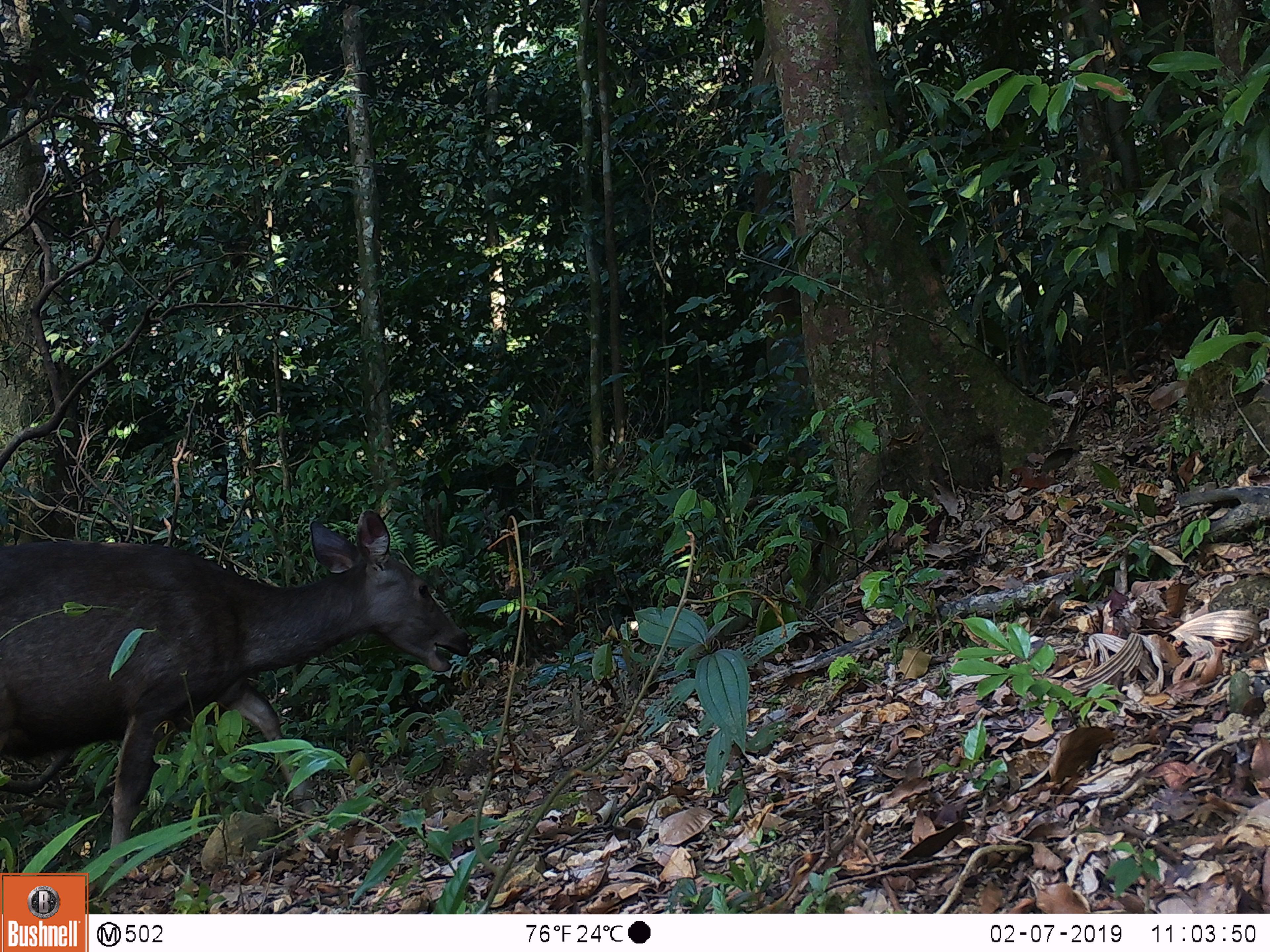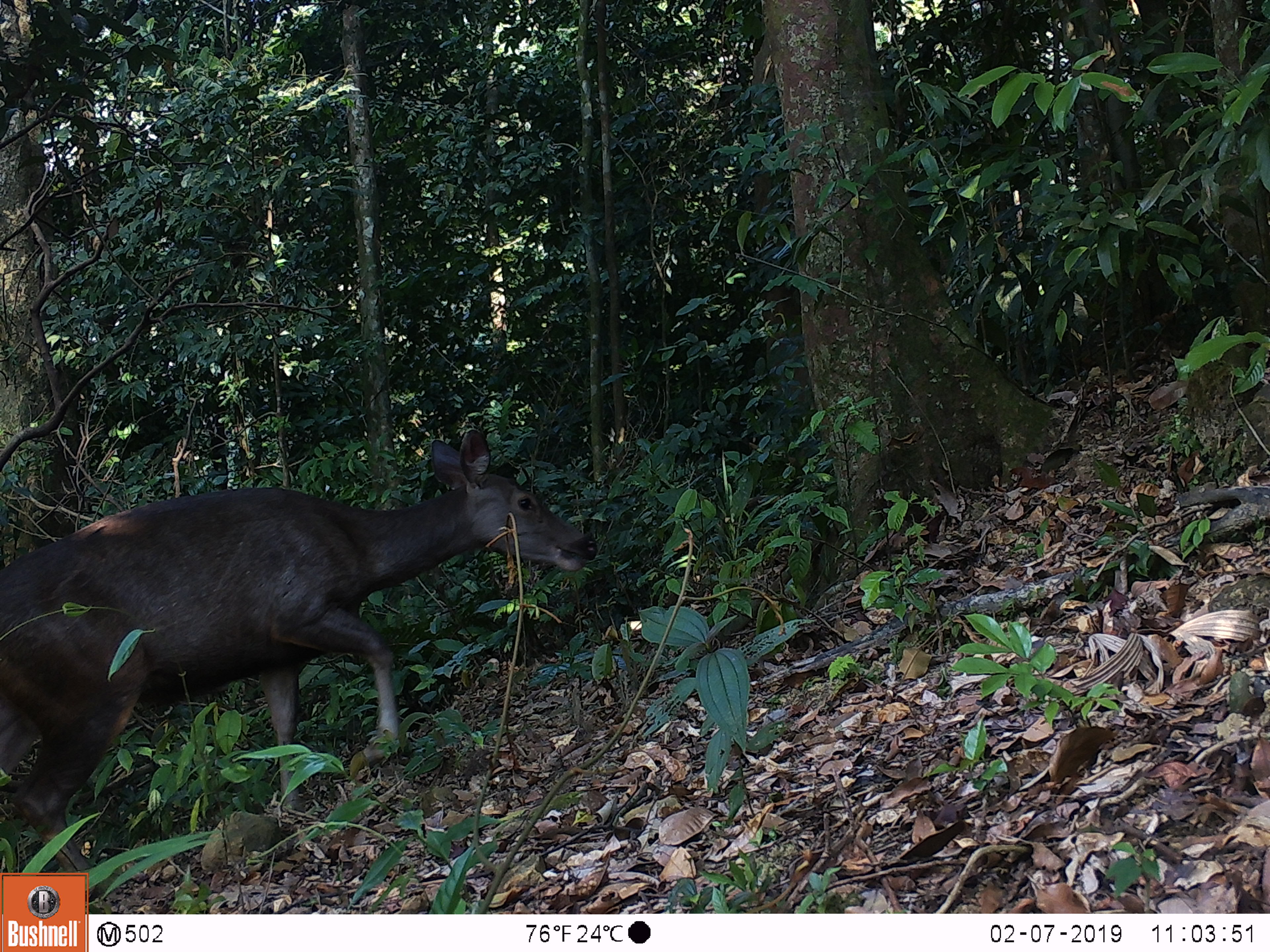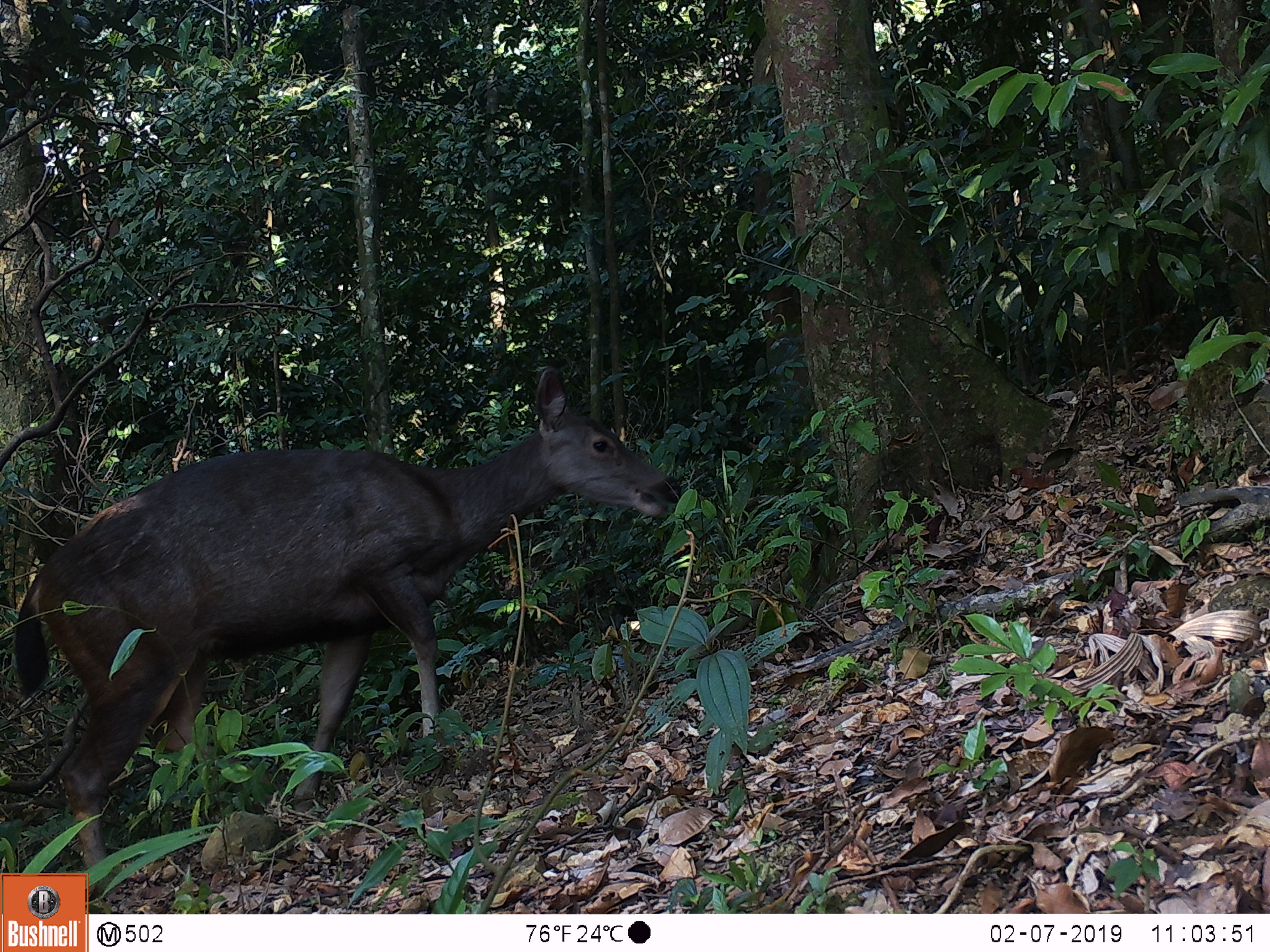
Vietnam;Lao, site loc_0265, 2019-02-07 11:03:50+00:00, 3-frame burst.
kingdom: Animalia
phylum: Chordata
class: Mammalia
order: Artiodactyla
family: Cervidae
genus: Rusa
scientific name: Rusa unicolor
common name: sambar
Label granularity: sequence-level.